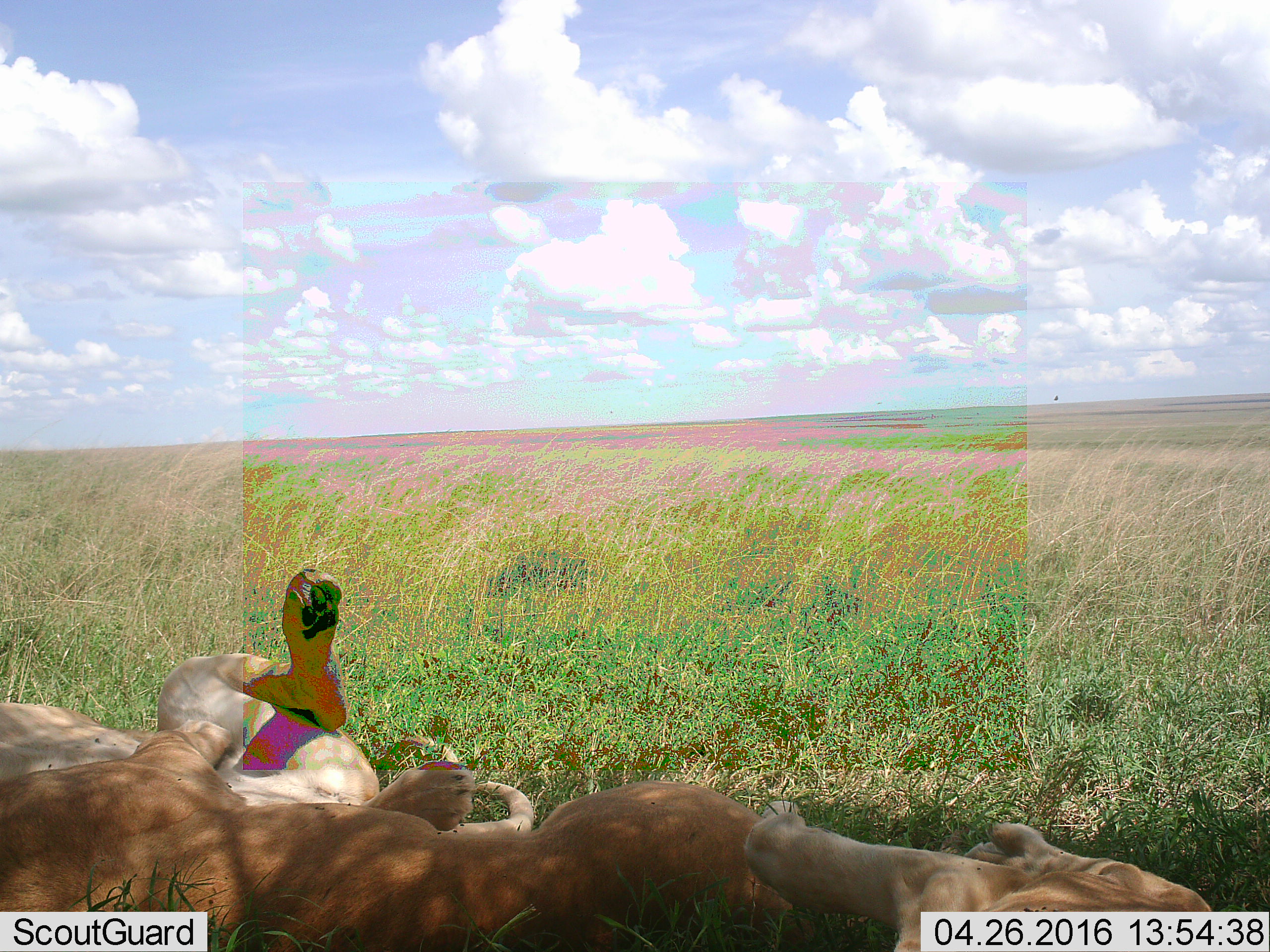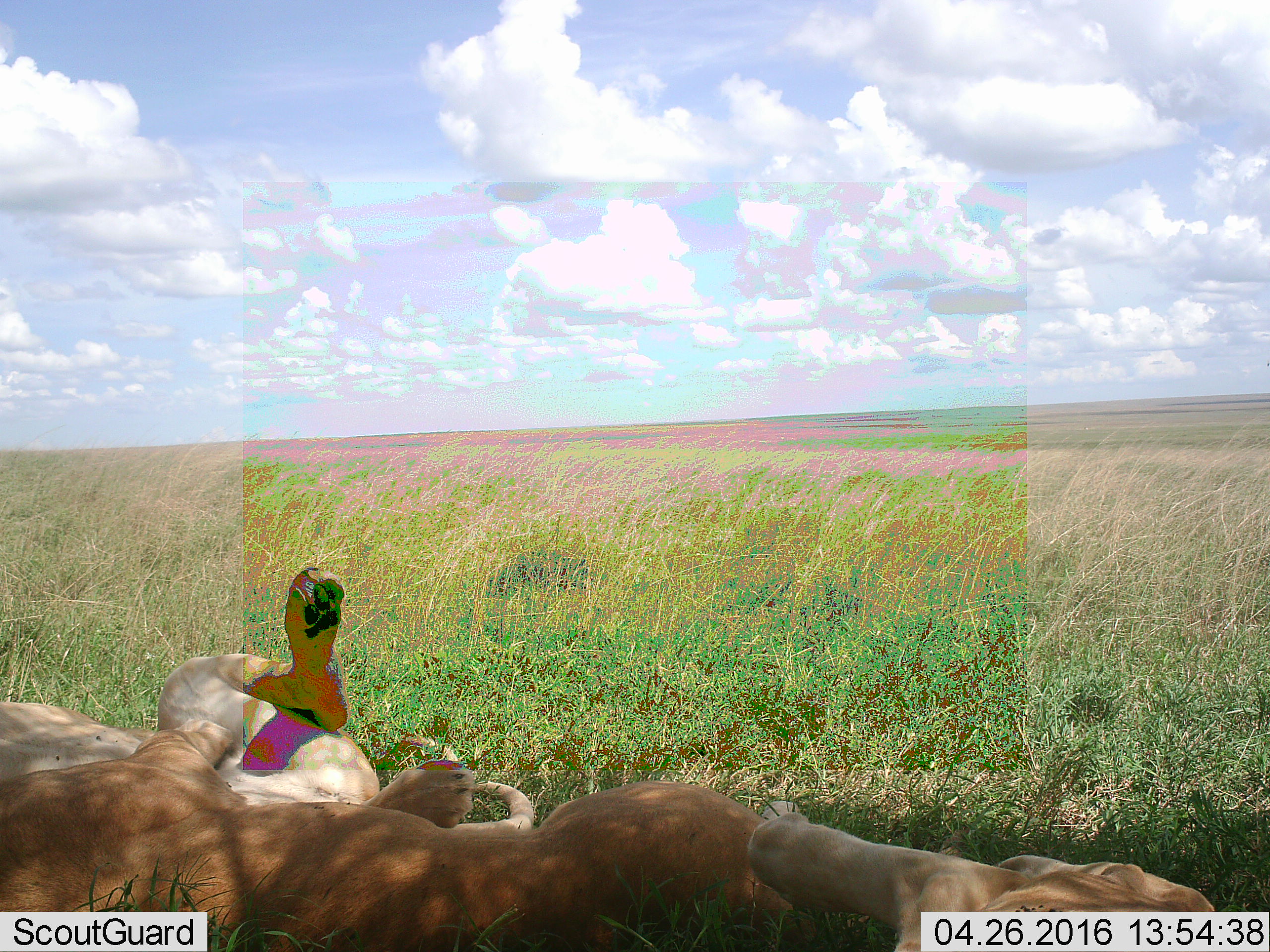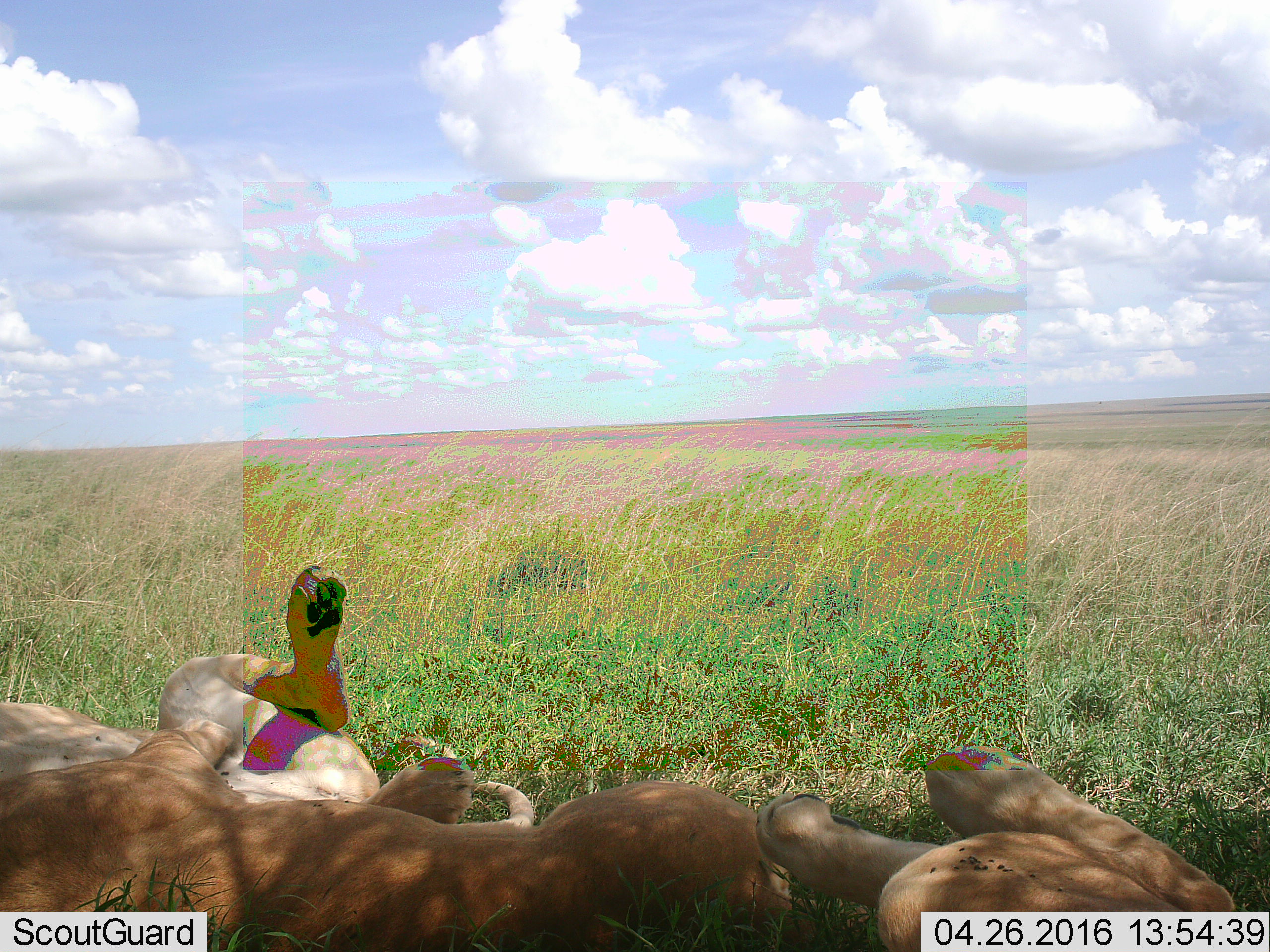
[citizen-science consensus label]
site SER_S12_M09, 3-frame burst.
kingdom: Animalia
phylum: Chordata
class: Mammalia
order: Carnivora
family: Felidae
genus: Panthera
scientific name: Panthera leo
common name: lion female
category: lionfemale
Lionfemale (lion female) (Panthera leo), count 3. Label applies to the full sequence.